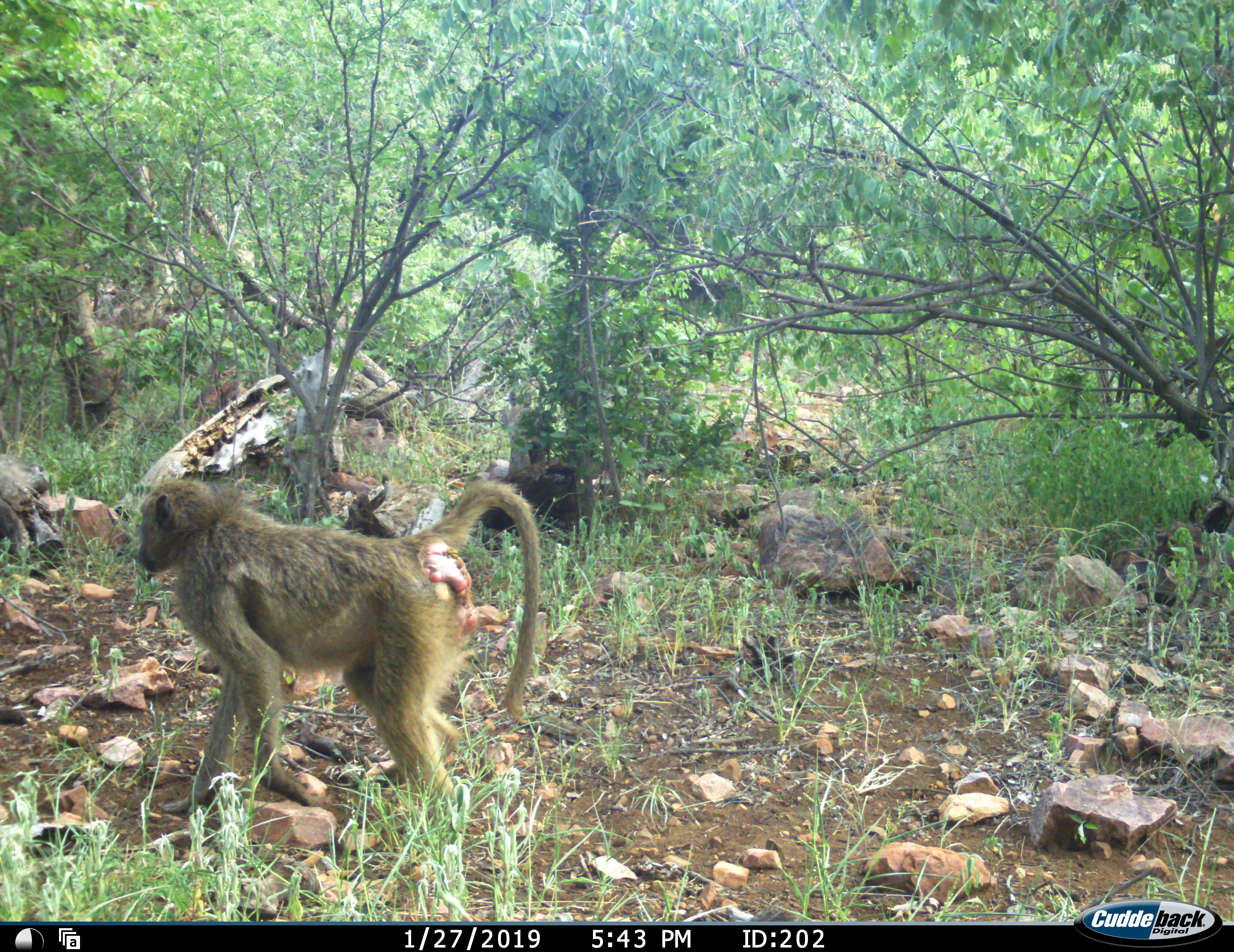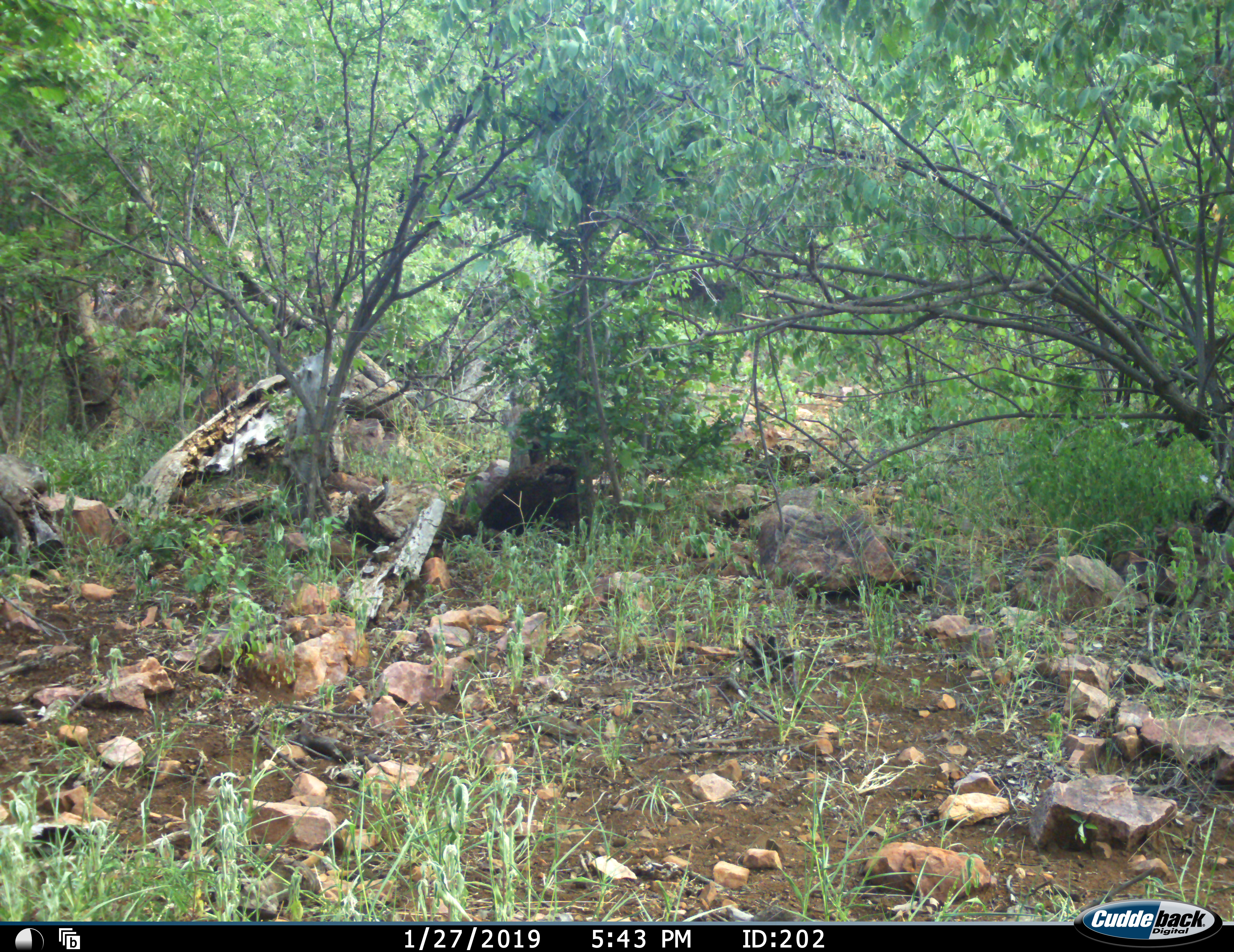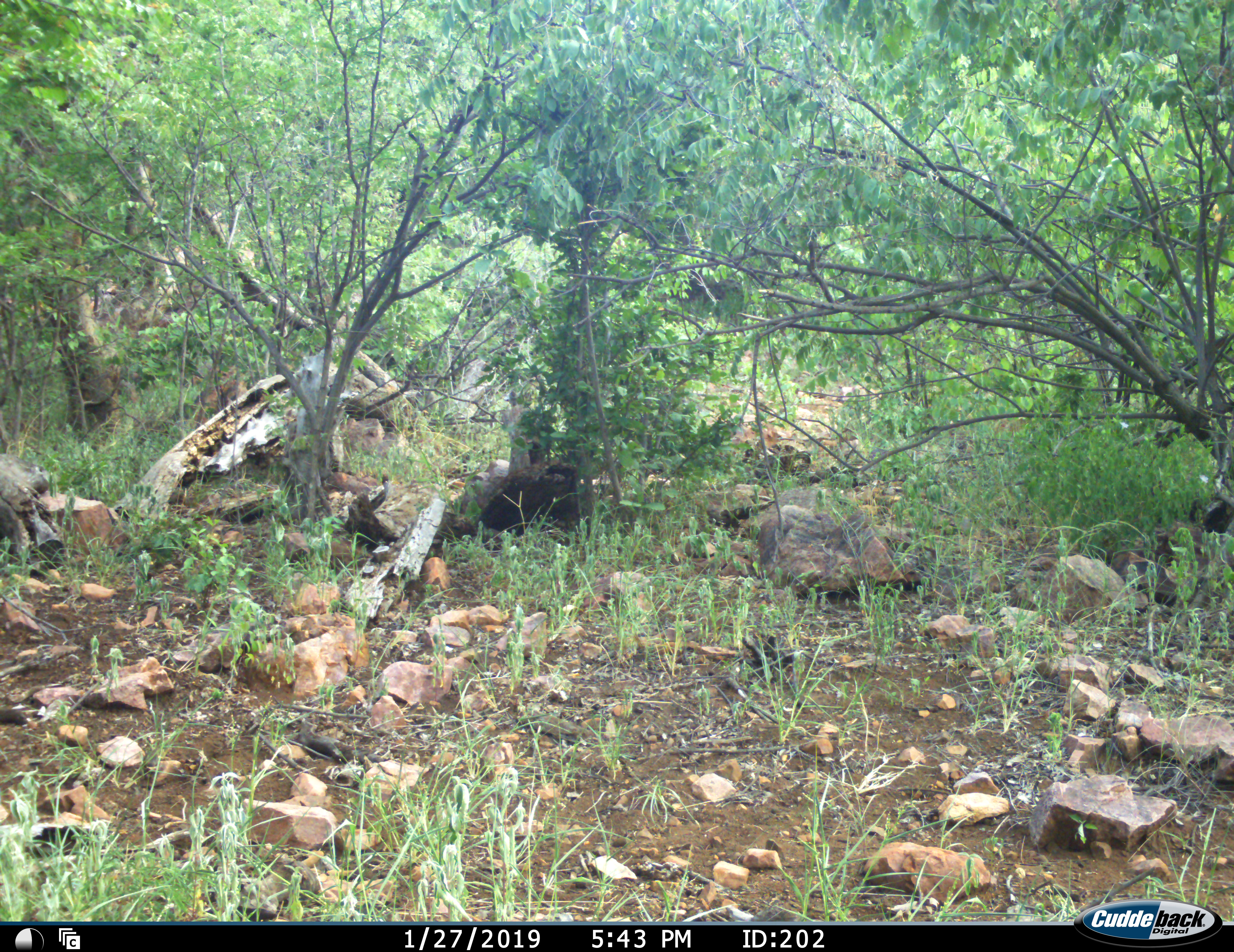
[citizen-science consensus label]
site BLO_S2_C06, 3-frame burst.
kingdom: Animalia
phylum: Chordata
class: Mammalia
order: Primates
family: Cercopithecidae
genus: Papio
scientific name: Papio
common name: baboon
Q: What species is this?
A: Baboon (Papio).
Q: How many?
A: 1.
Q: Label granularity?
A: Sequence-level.